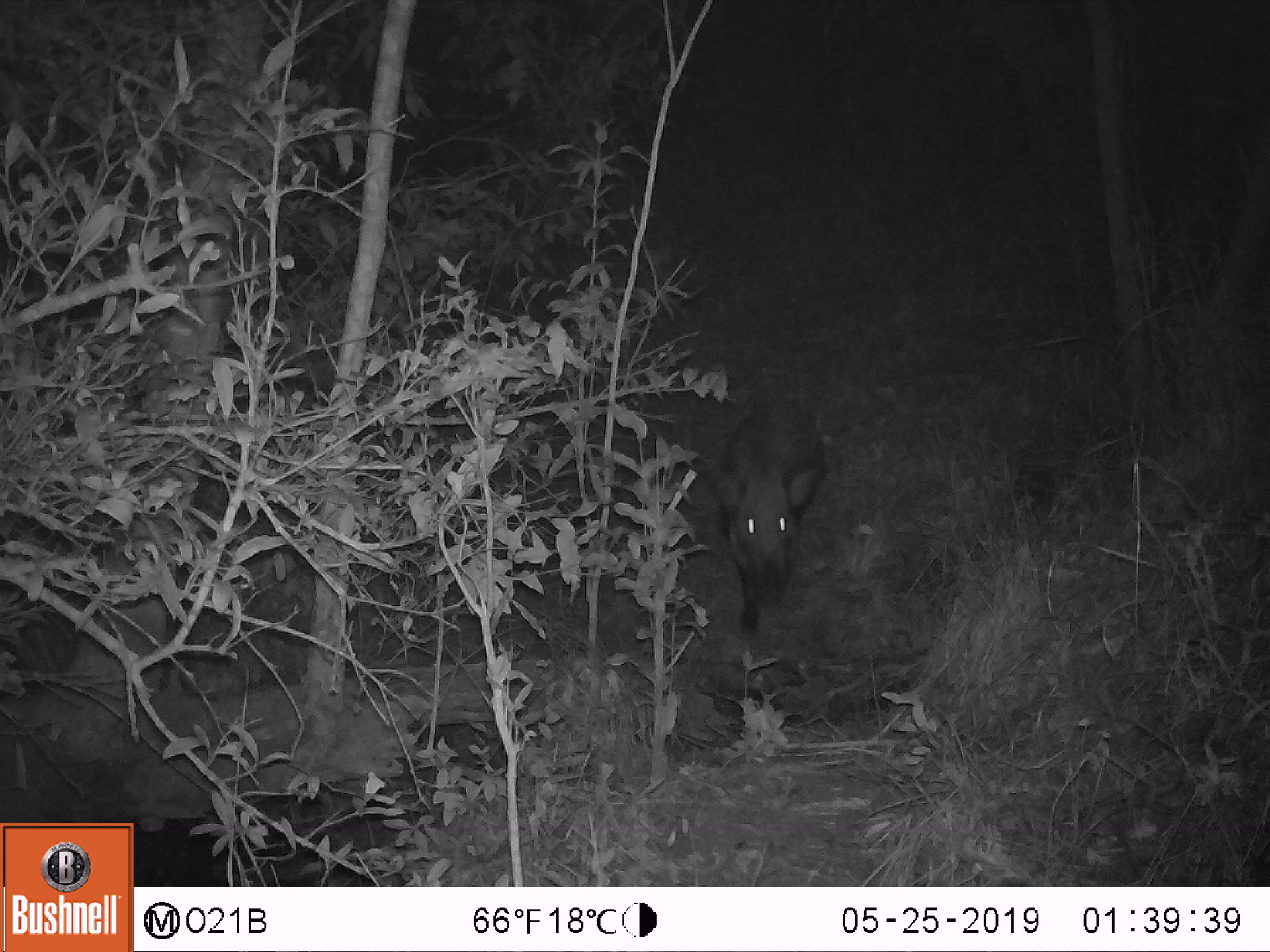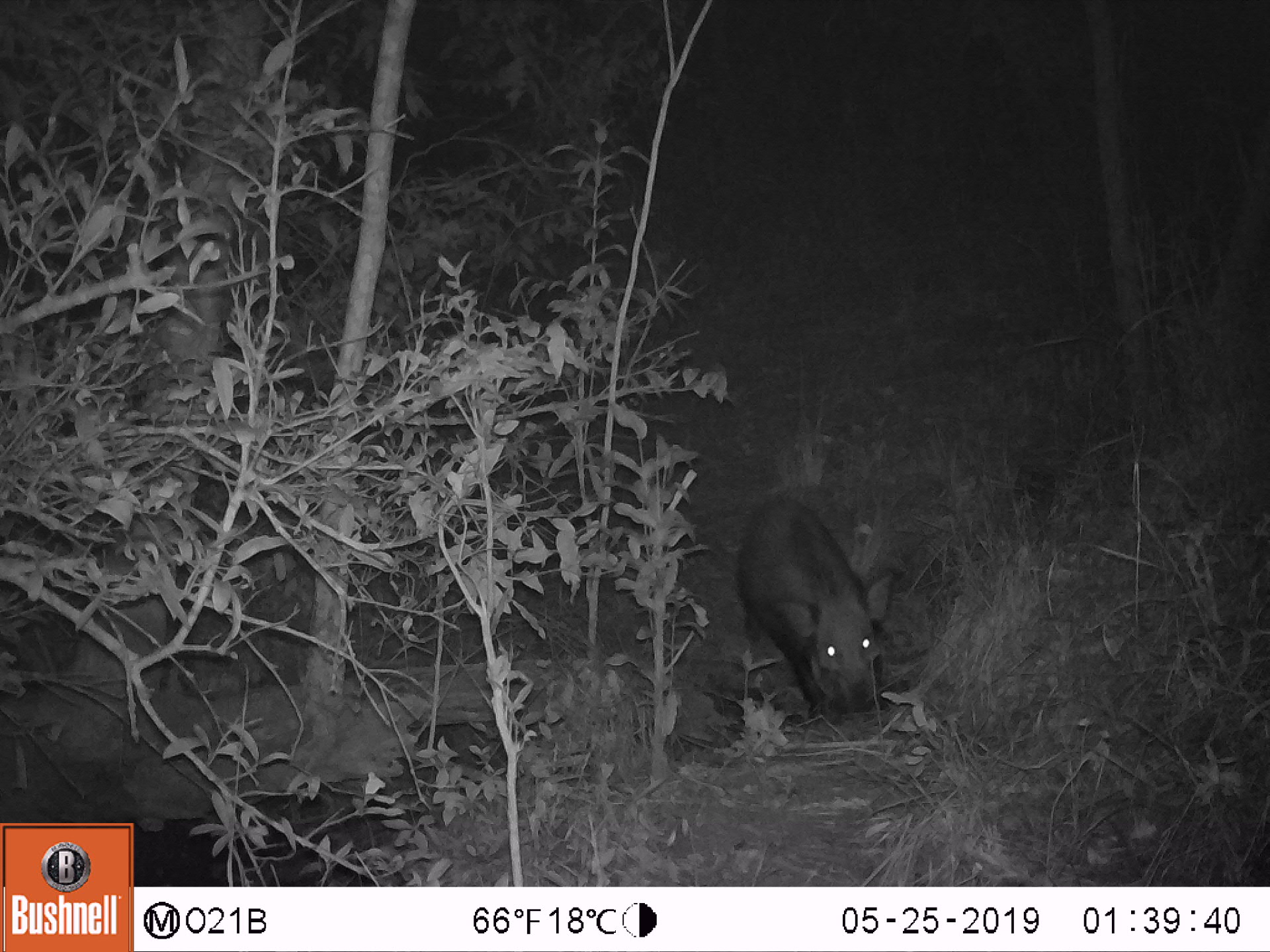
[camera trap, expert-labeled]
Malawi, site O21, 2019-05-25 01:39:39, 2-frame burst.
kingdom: Animalia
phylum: Chordata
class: Mammalia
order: Artiodactyla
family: Suidae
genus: Potamochoerus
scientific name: Potamochoerus larvatus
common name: bushpig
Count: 1.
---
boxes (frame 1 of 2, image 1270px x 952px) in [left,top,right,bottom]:
bushpig: [686,383,842,645]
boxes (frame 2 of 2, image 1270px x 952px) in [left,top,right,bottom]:
bushpig: [718,482,906,728]